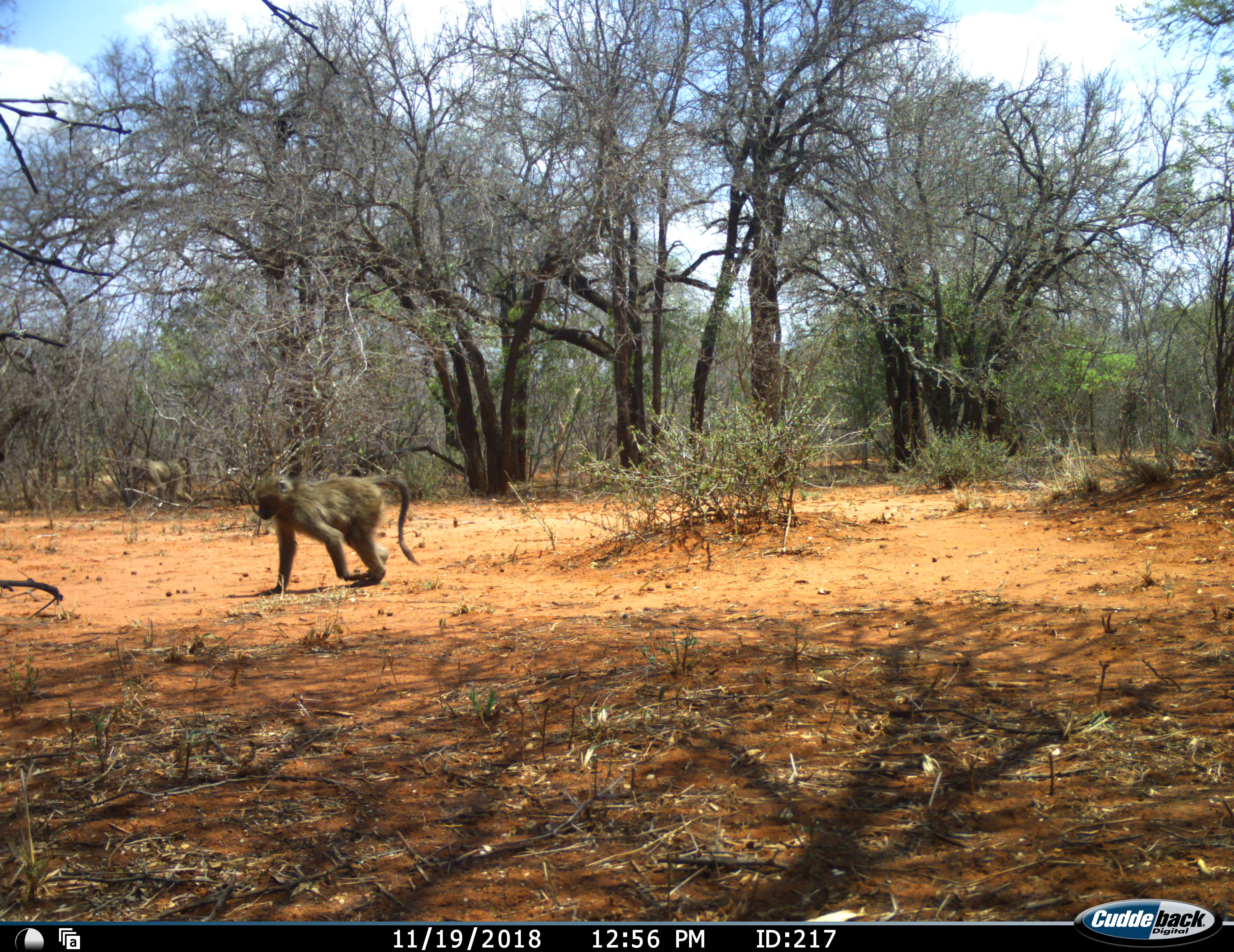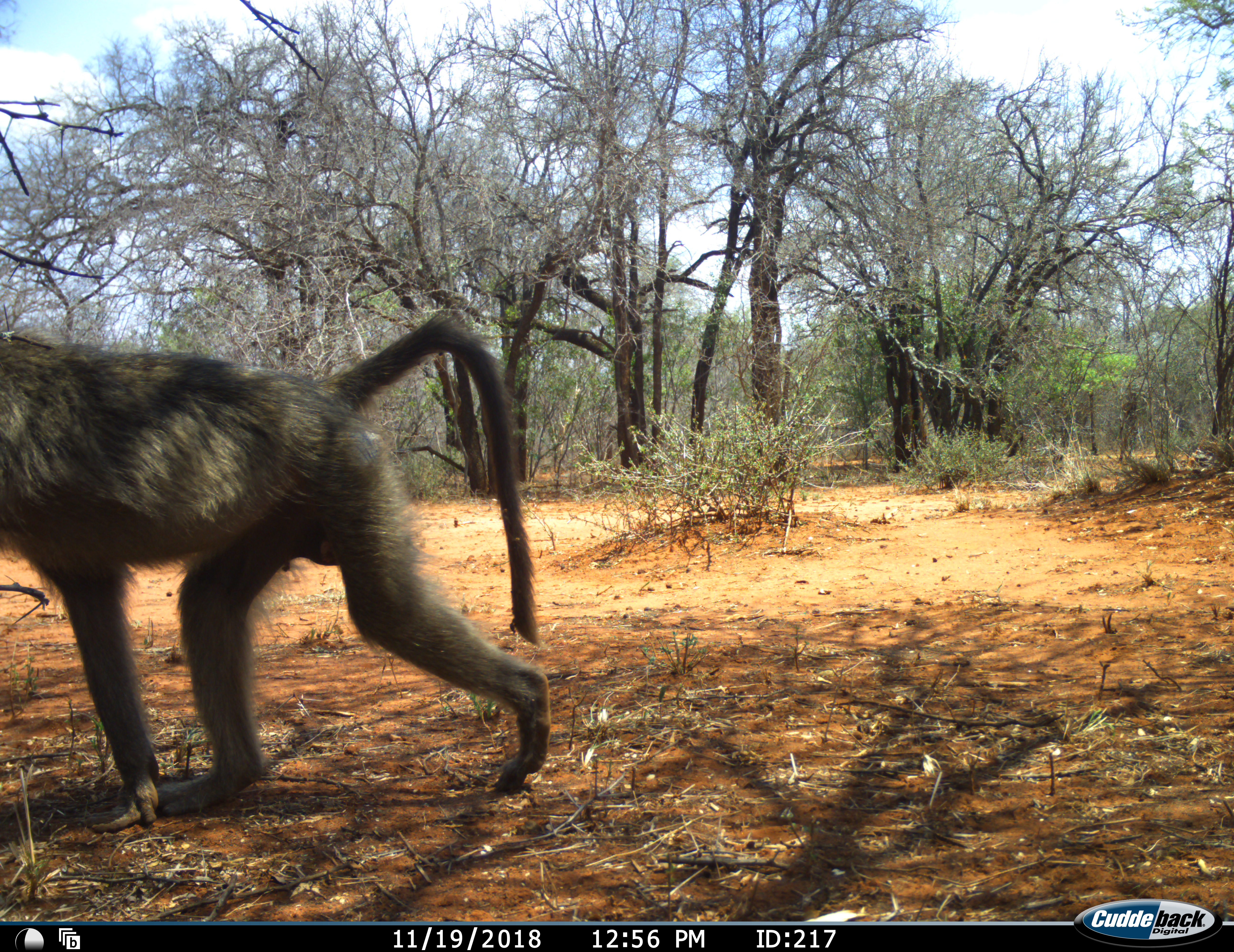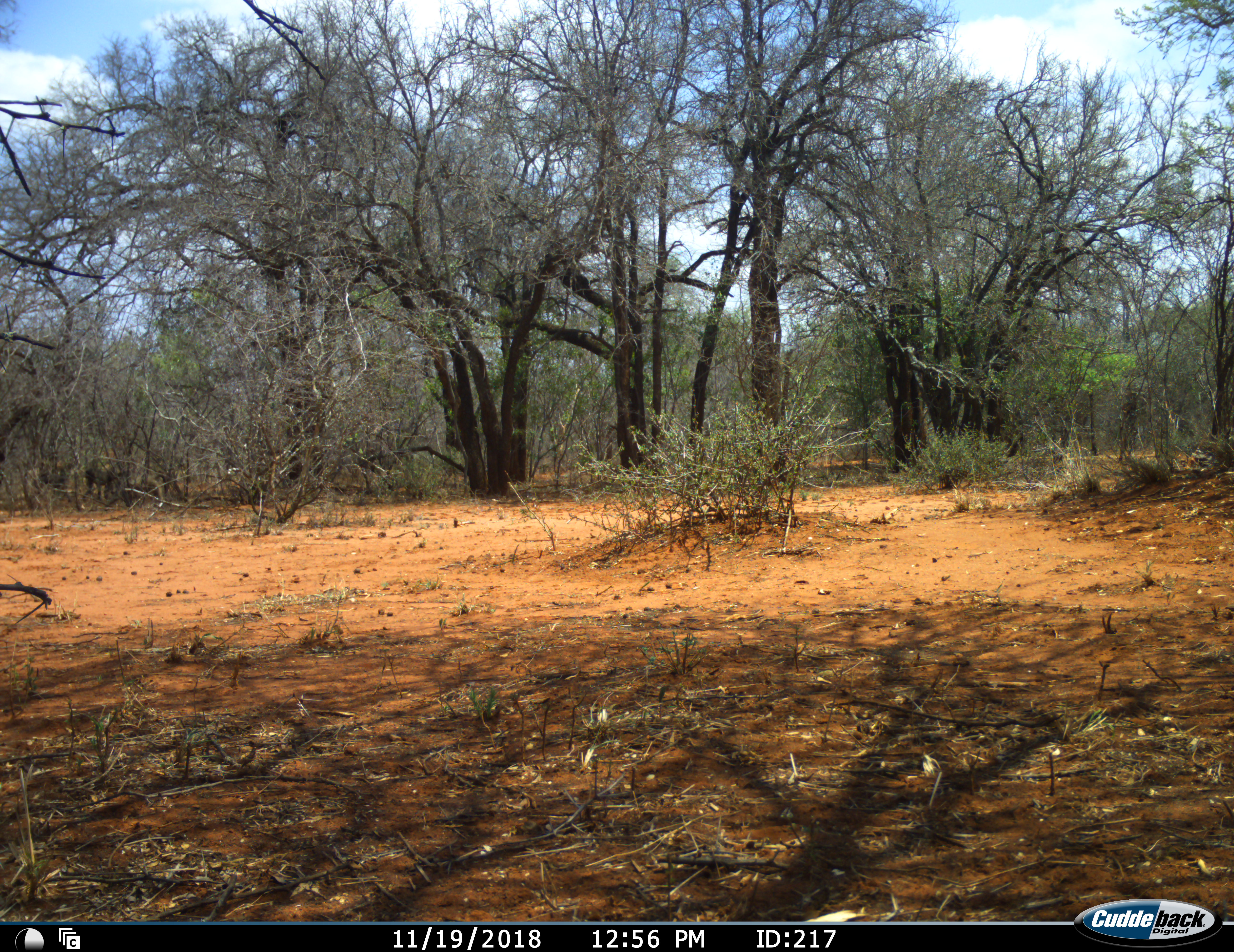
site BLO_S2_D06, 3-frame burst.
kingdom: Animalia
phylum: Chordata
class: Mammalia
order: Primates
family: Cercopithecidae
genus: Papio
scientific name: Papio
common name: baboon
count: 2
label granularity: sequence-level